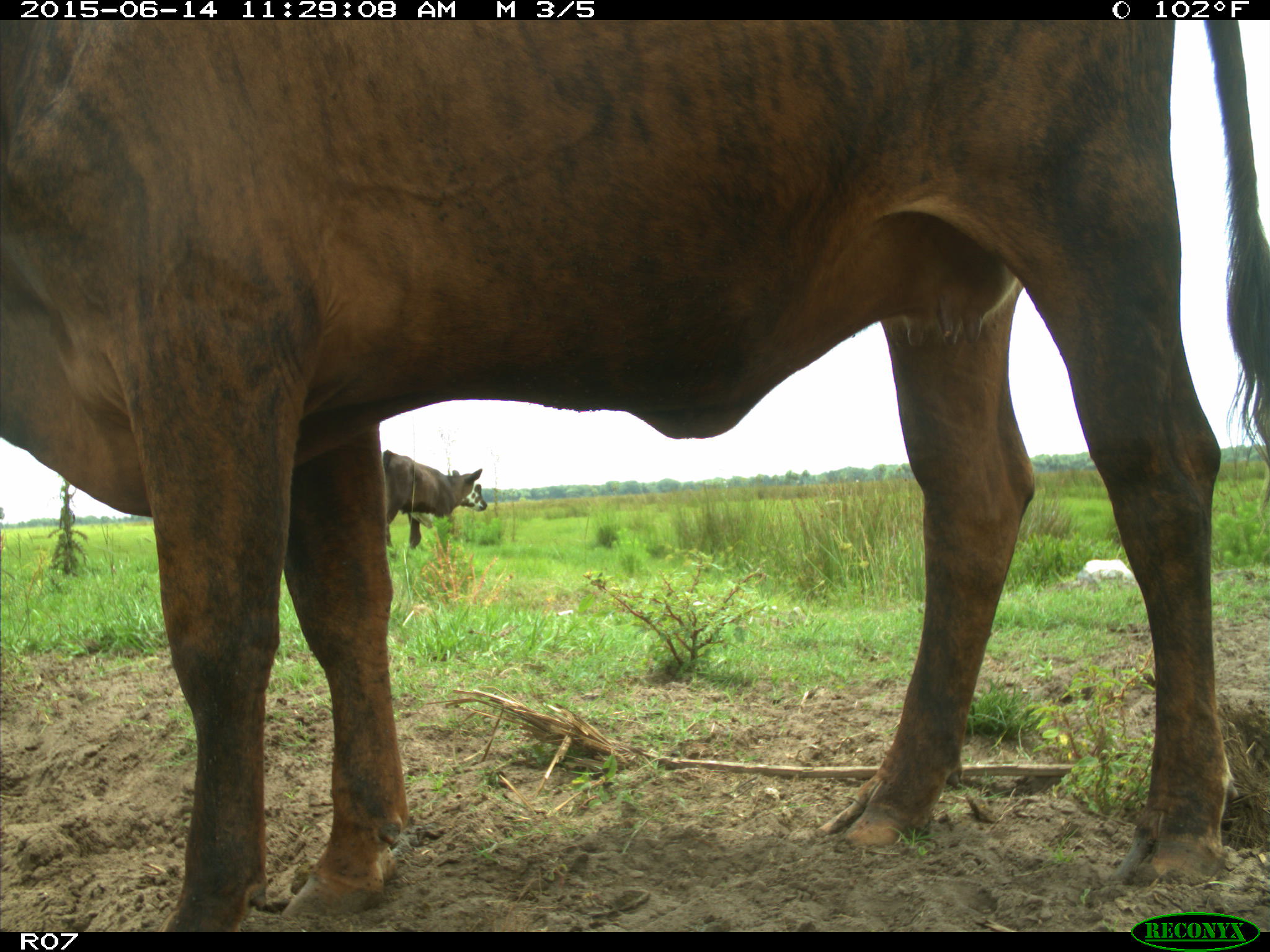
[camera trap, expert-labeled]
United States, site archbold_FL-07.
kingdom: Animalia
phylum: Chordata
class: Mammalia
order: Artiodactyla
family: Bovidae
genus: Bos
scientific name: Bos taurus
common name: domestic cow